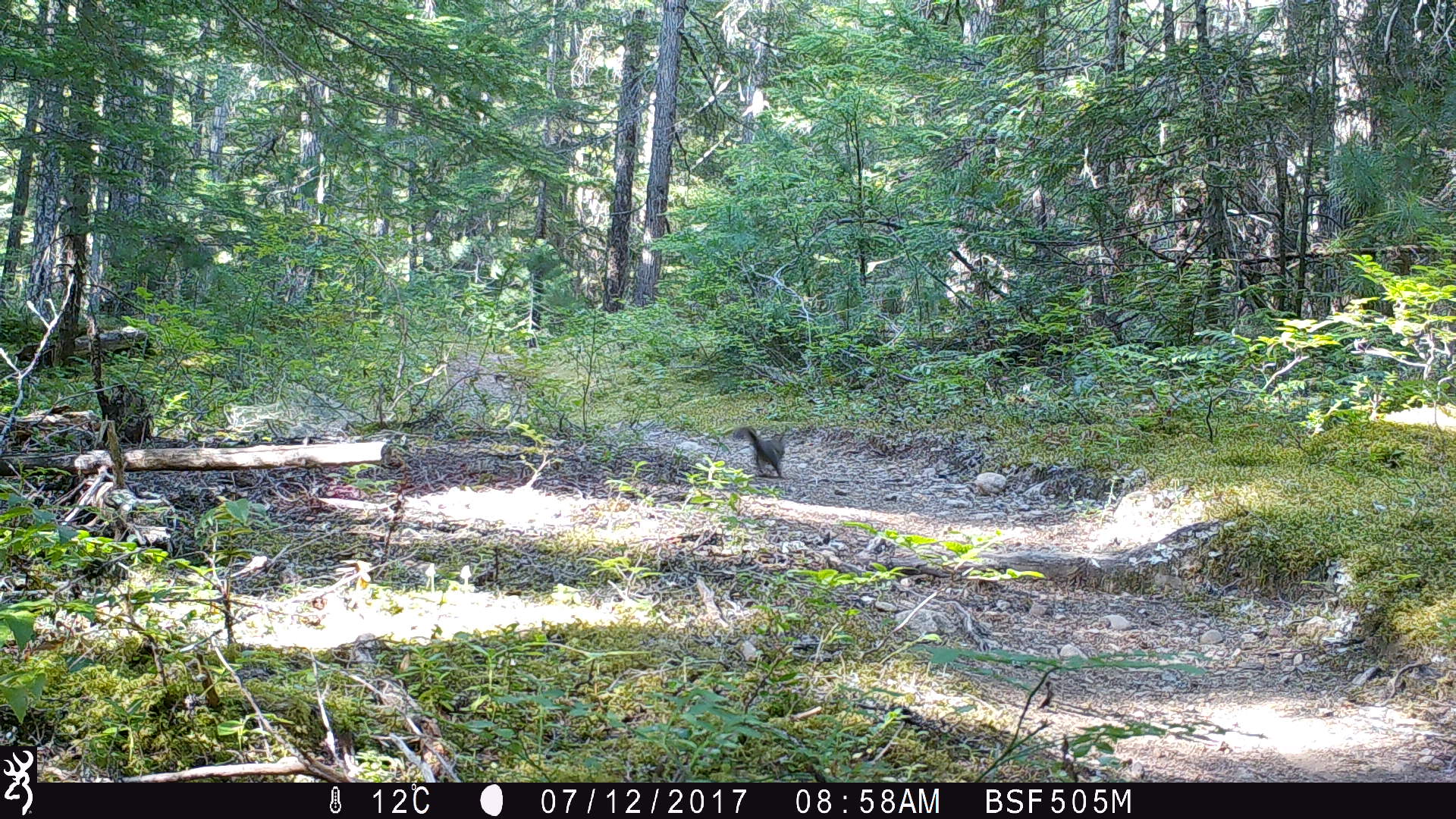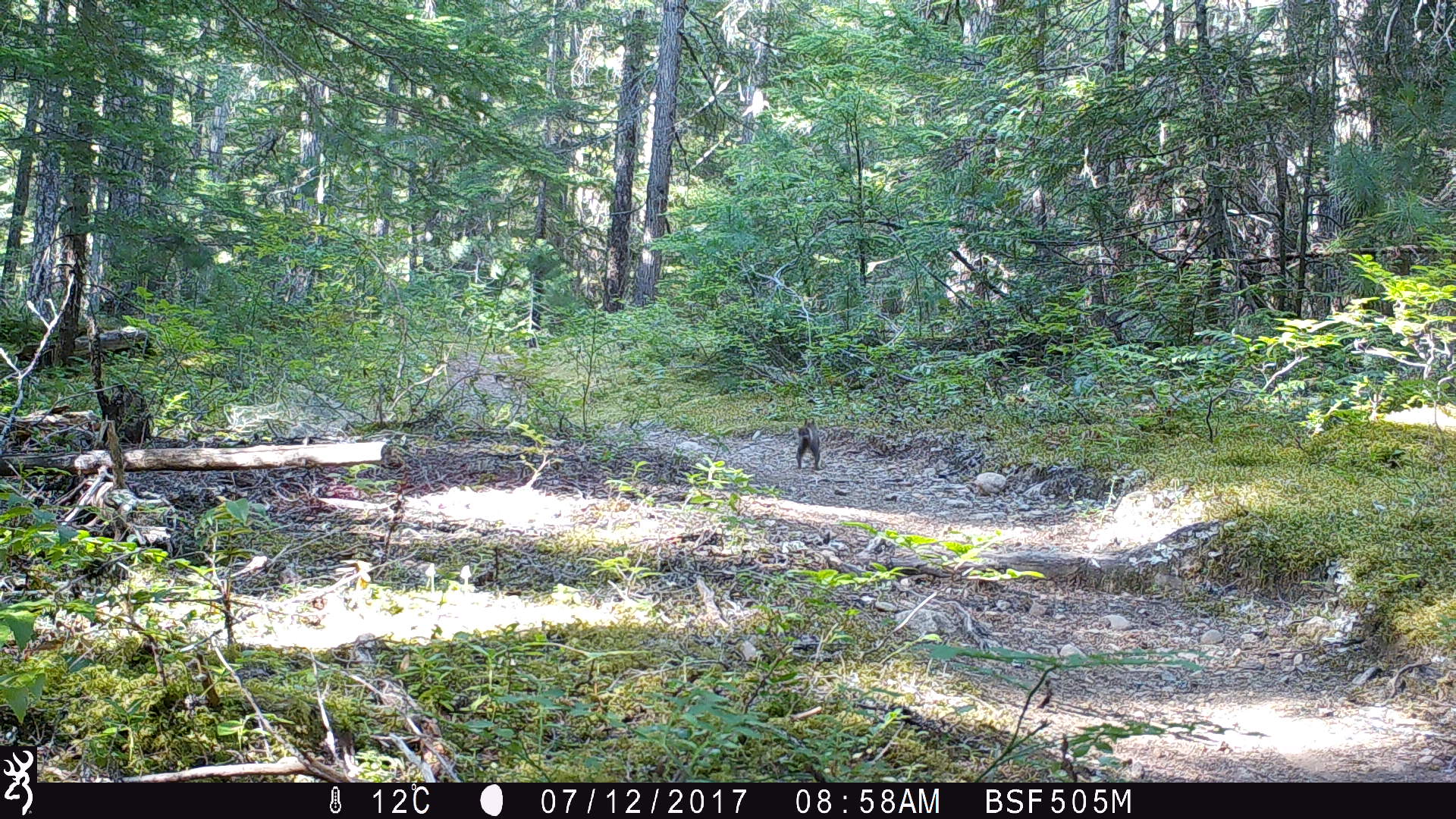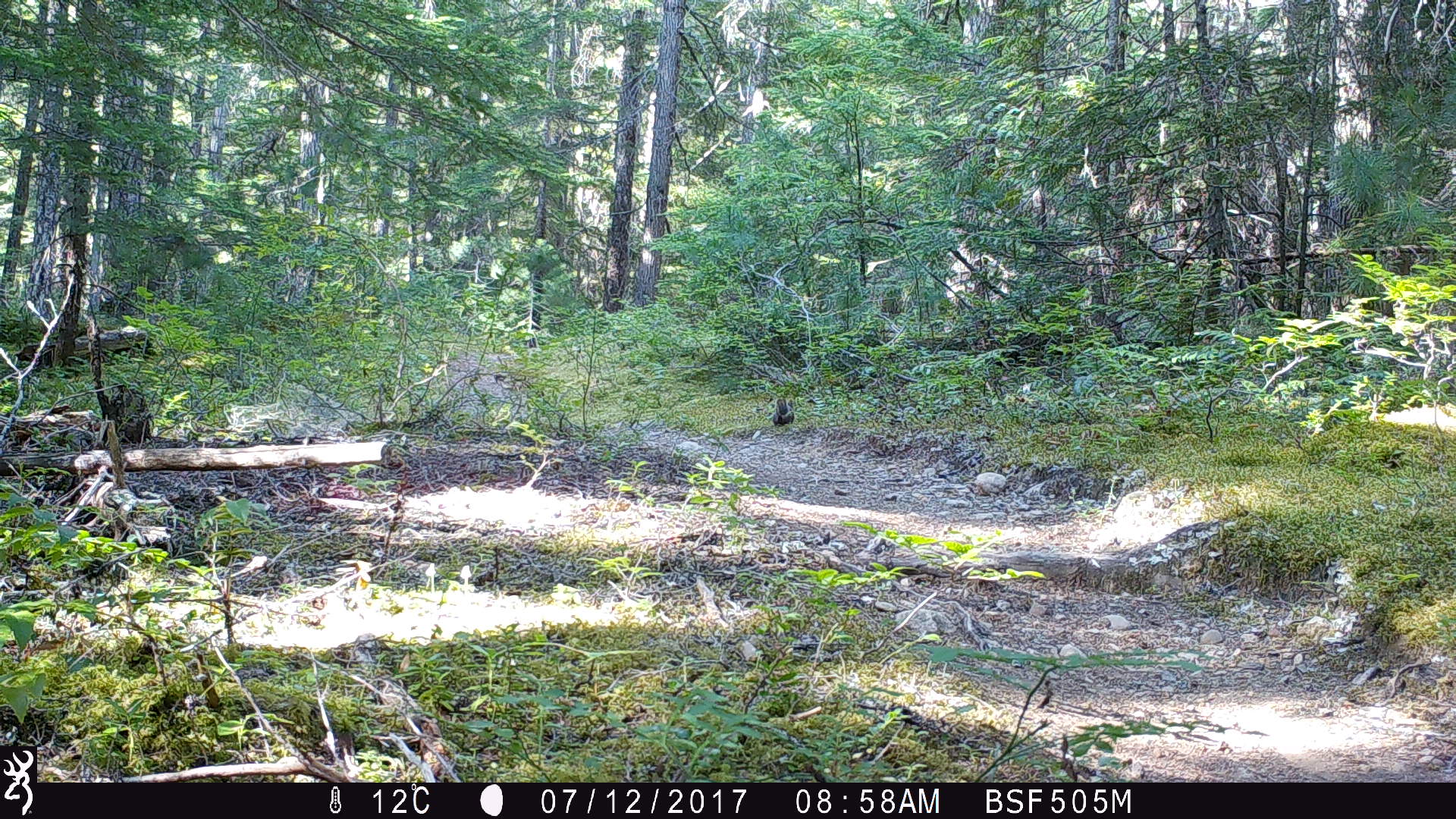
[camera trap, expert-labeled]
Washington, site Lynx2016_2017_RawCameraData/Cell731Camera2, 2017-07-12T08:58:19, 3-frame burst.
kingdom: Animalia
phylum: Chordata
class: Mammalia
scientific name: Mammalia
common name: small mammal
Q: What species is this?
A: Small mammal (Mammalia).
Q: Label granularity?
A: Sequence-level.